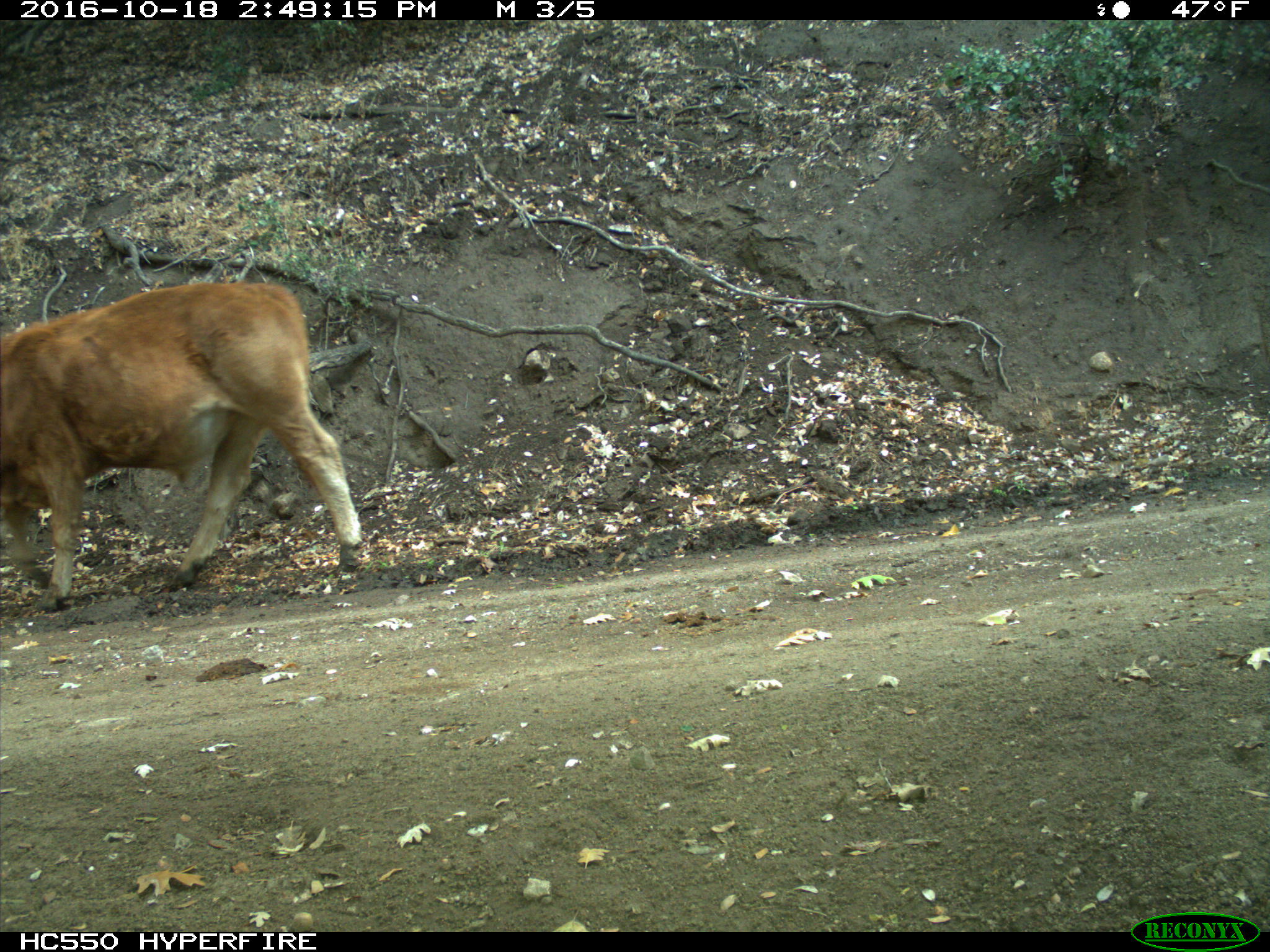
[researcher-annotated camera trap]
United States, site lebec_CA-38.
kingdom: Animalia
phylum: Chordata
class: Mammalia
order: Artiodactyla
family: Bovidae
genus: Bos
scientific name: Bos taurus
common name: domestic cow